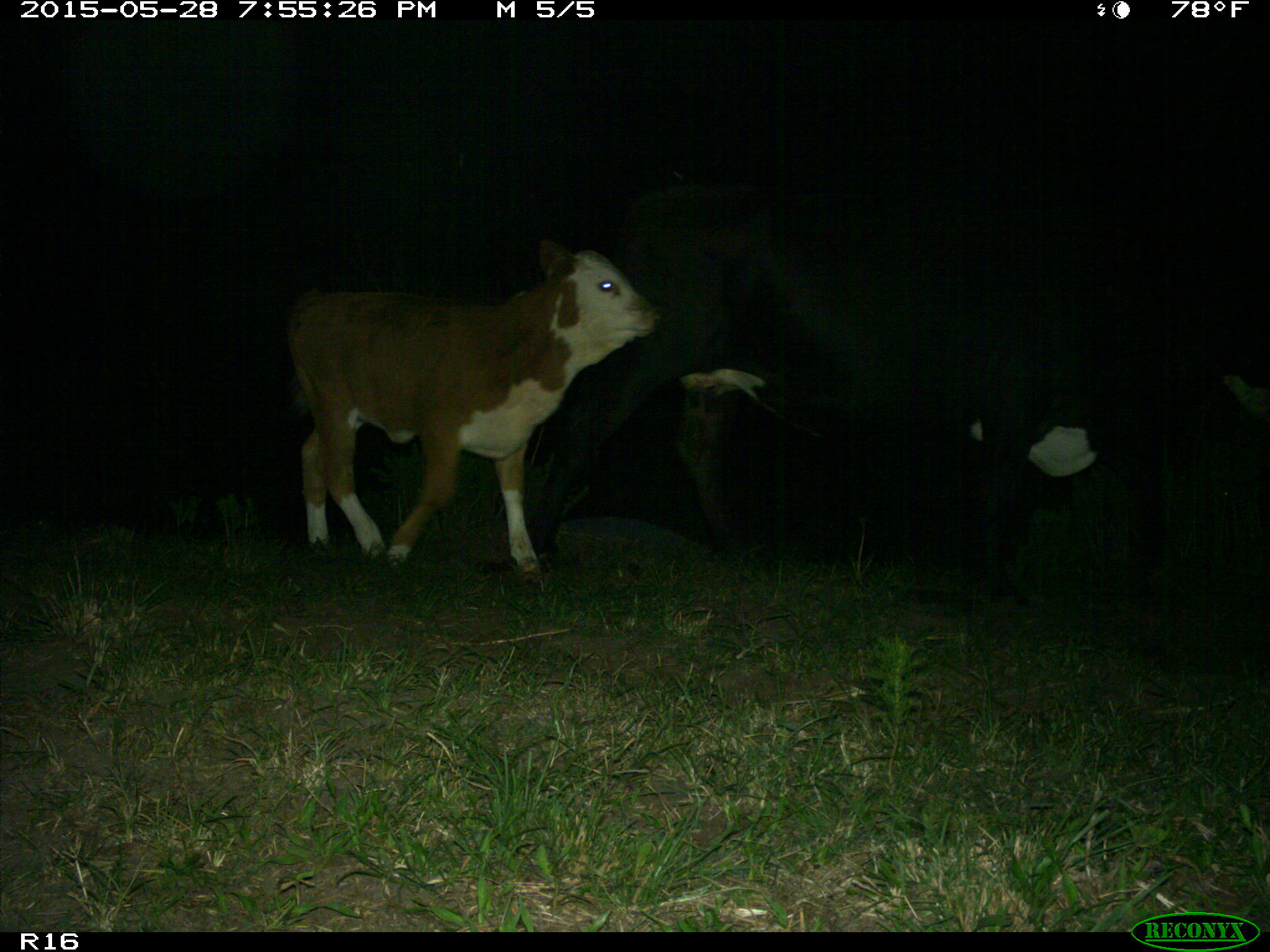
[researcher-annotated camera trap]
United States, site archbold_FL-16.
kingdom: Animalia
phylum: Chordata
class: Mammalia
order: Artiodactyla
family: Bovidae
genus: Bos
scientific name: Bos taurus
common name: domestic cow